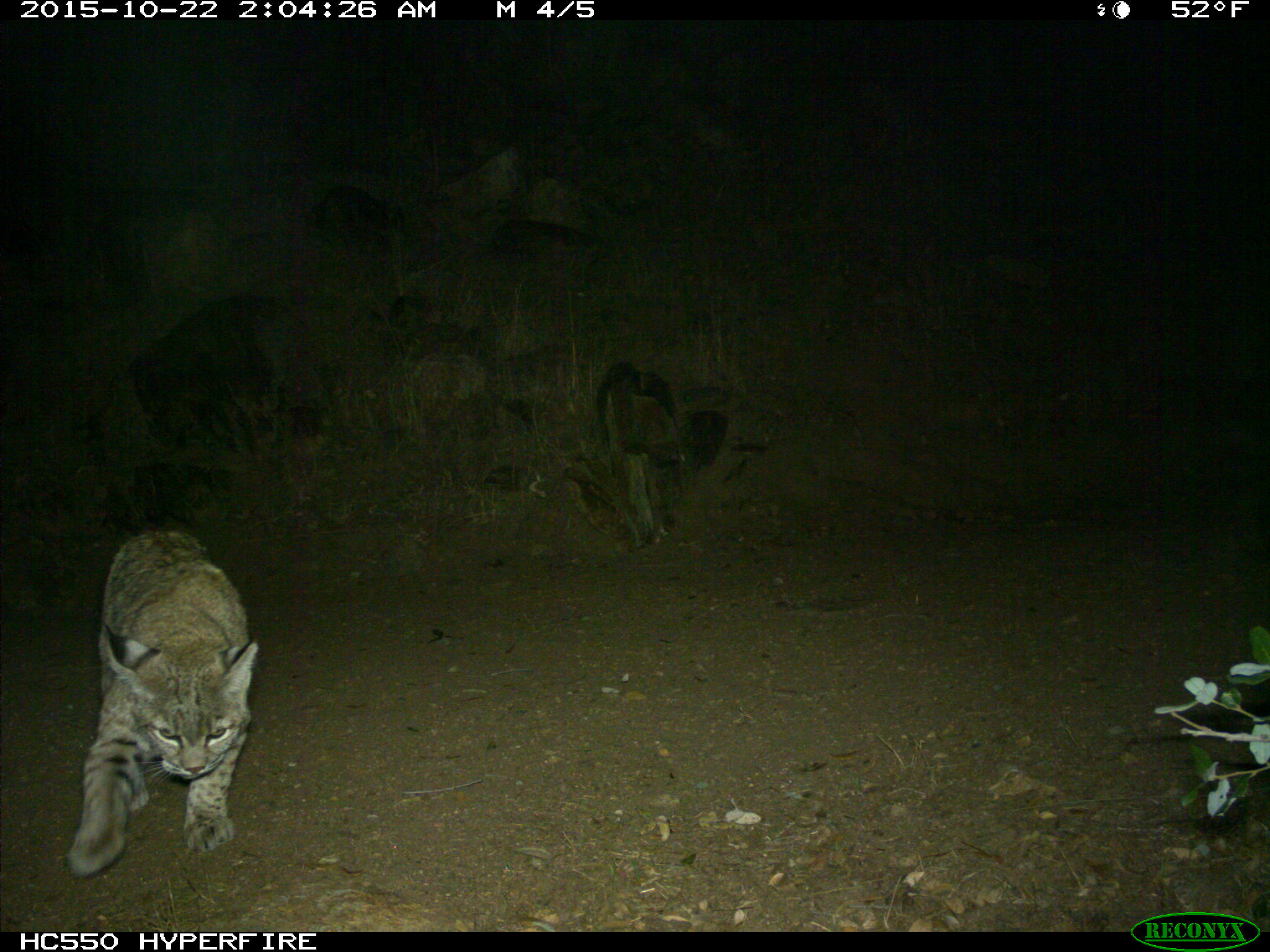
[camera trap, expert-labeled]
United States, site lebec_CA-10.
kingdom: Animalia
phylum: Chordata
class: Mammalia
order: Carnivora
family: Felidae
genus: Lynx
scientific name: Lynx rufus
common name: bobcat